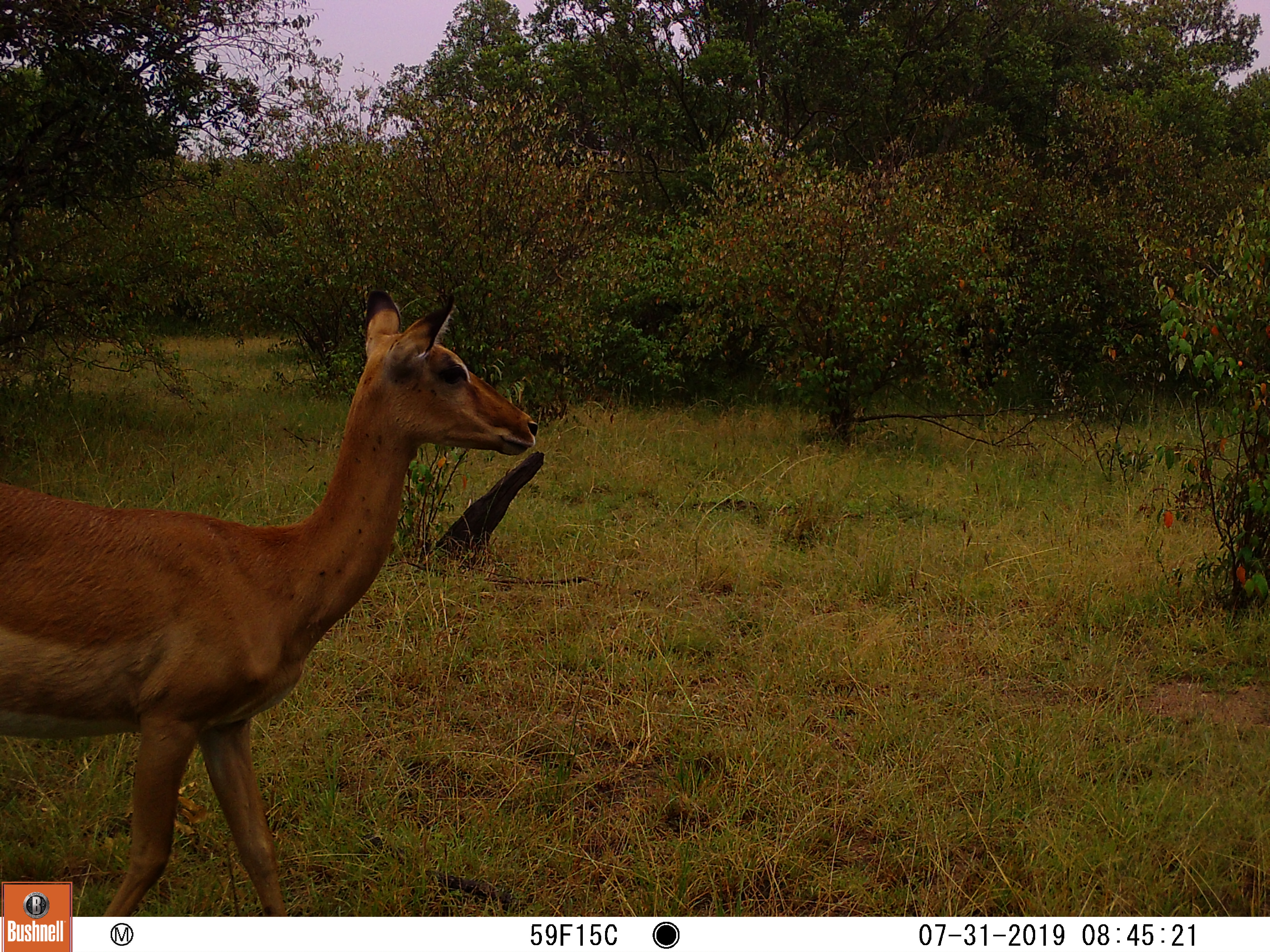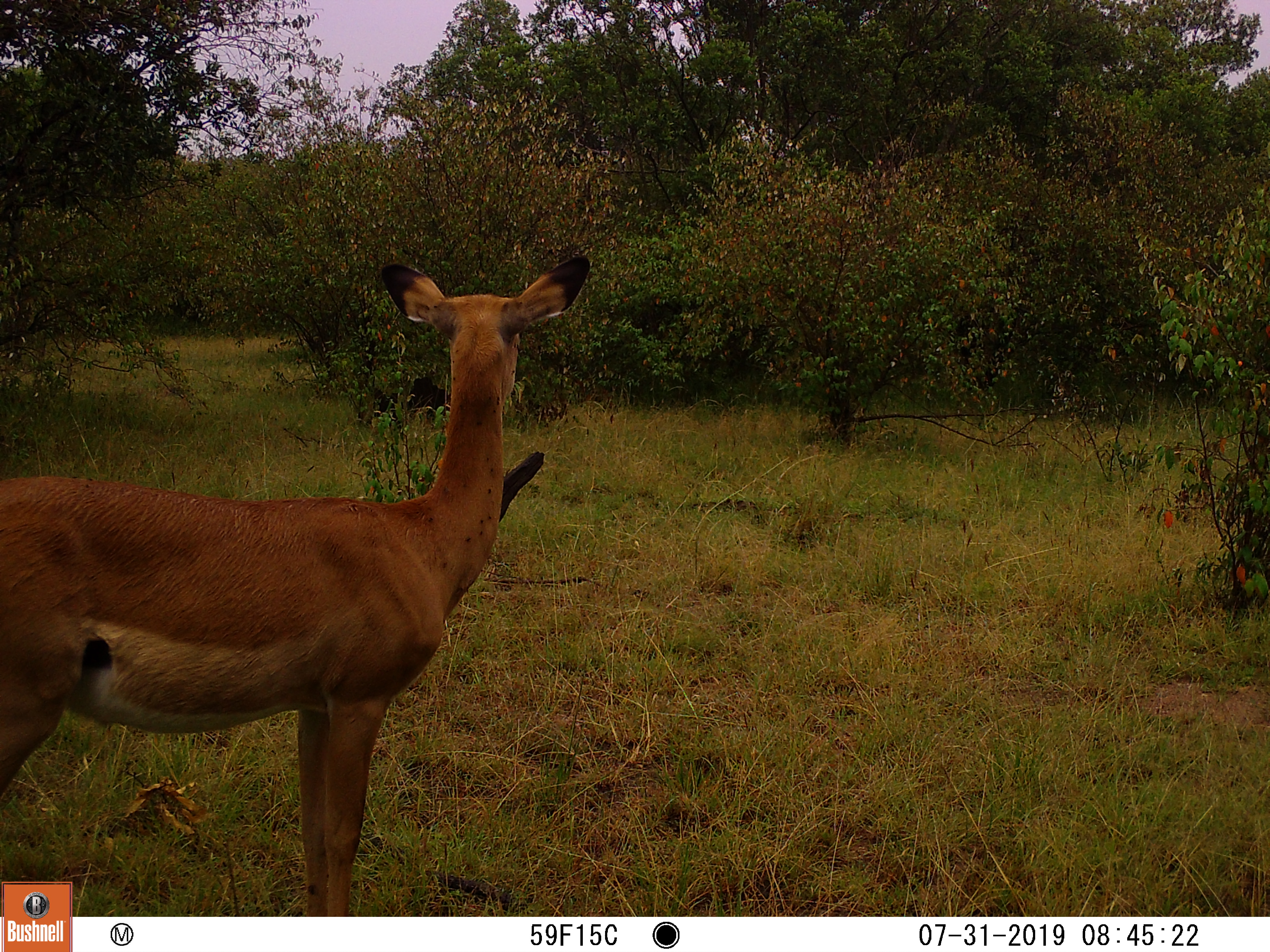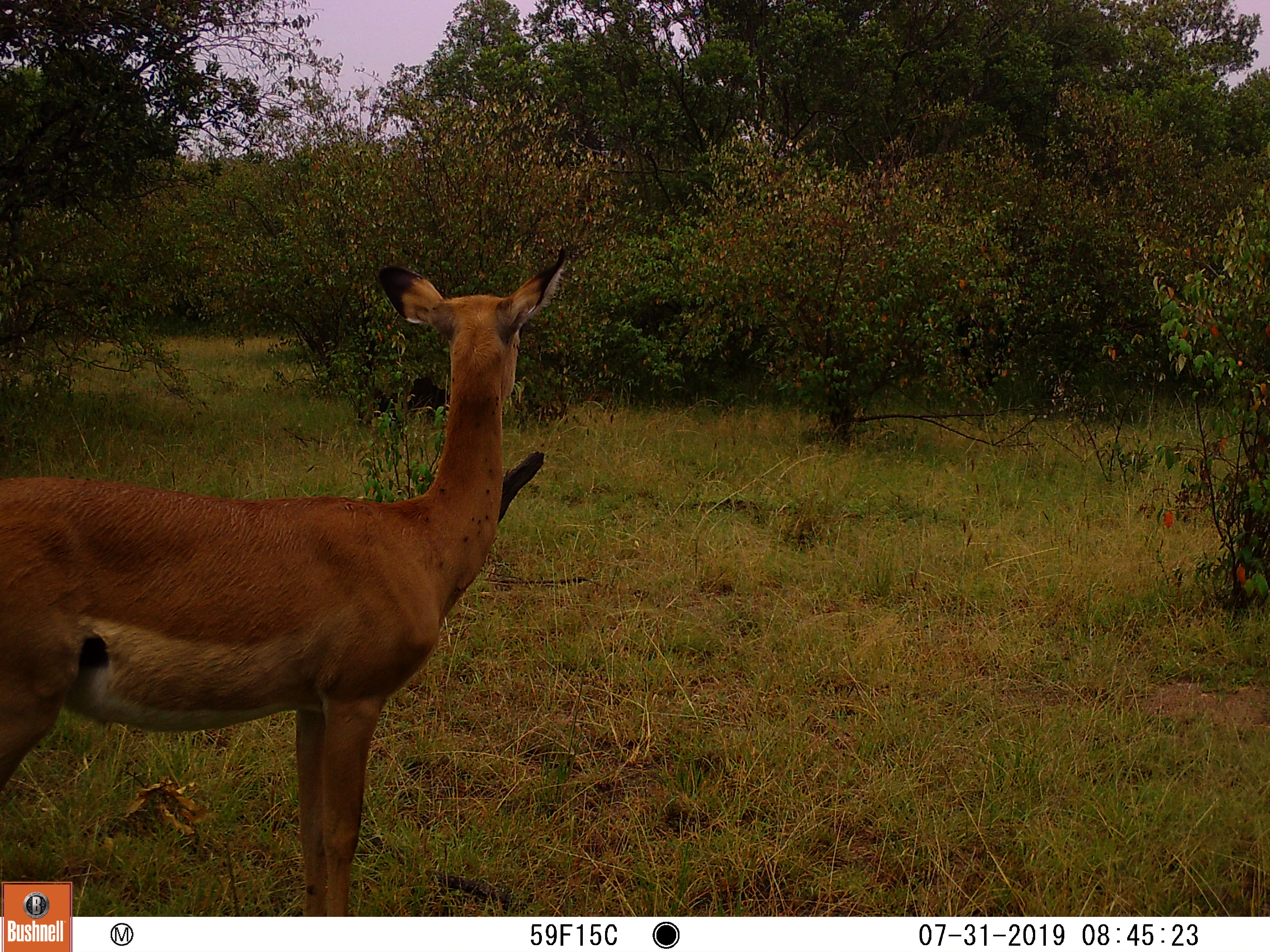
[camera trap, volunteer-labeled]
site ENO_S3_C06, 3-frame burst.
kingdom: Animalia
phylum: Chordata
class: Mammalia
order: Artiodactyla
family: Bovidae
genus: Aepyceros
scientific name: Aepyceros melampus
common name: impala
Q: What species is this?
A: Impala (Aepyceros melampus).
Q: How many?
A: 1.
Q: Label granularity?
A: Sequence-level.